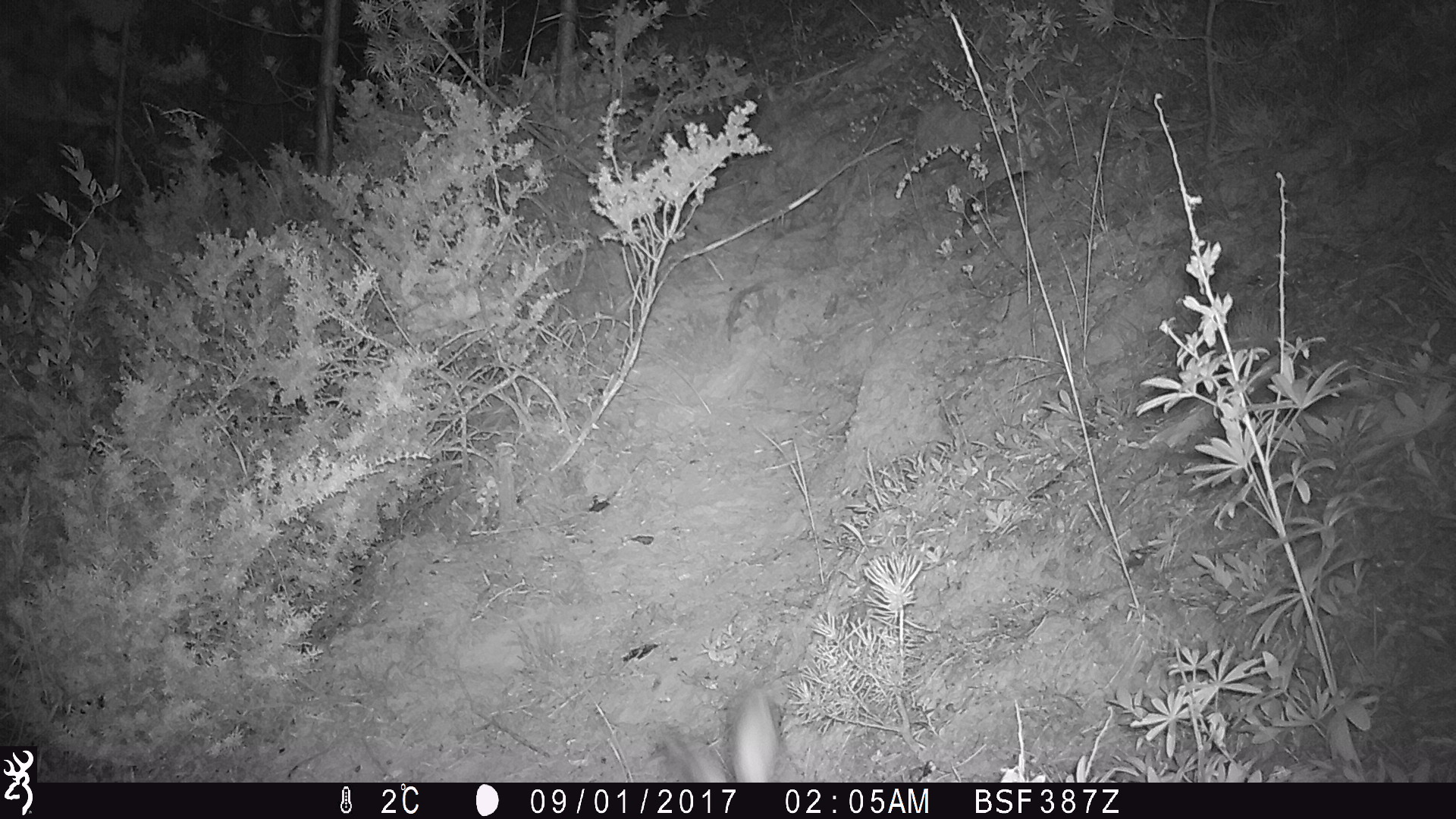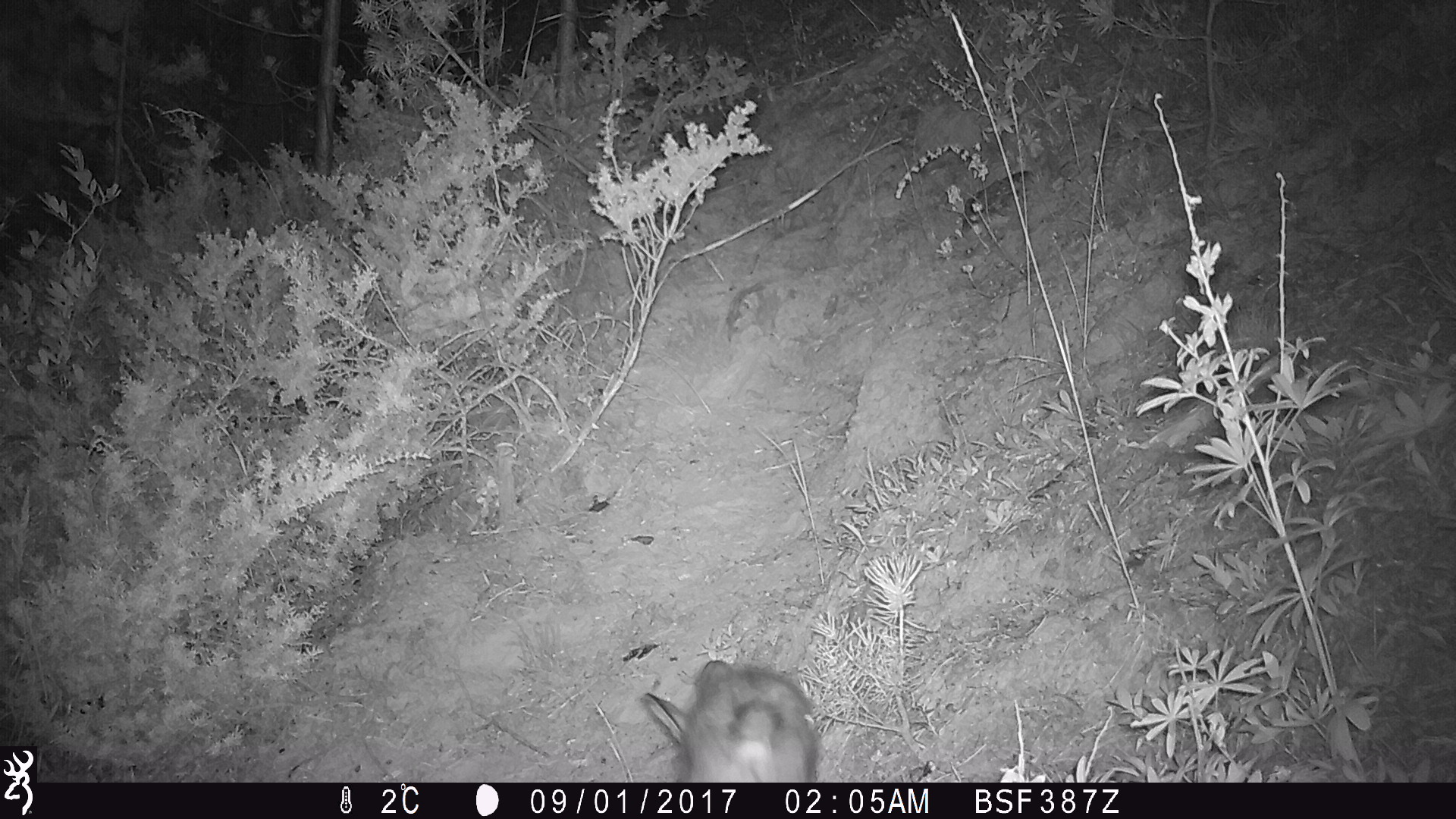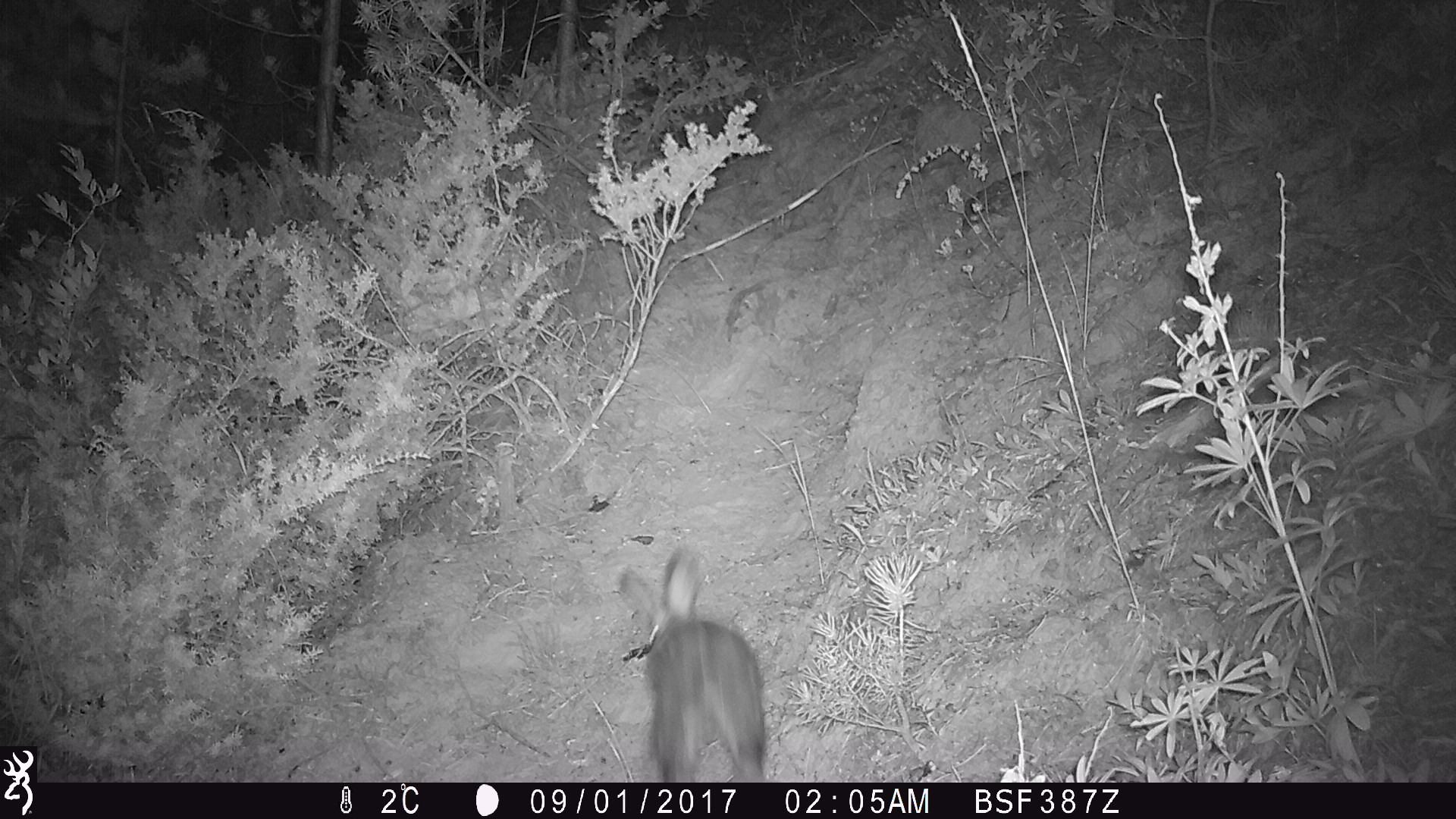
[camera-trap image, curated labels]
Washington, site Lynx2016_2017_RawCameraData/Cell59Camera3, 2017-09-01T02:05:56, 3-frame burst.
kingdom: Animalia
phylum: Chordata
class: Mammalia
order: Lagomorpha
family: Leporidae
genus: Lepus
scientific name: Lepus americanus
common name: snowshoe hare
Lepus americanus (snowshoe hare). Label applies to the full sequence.